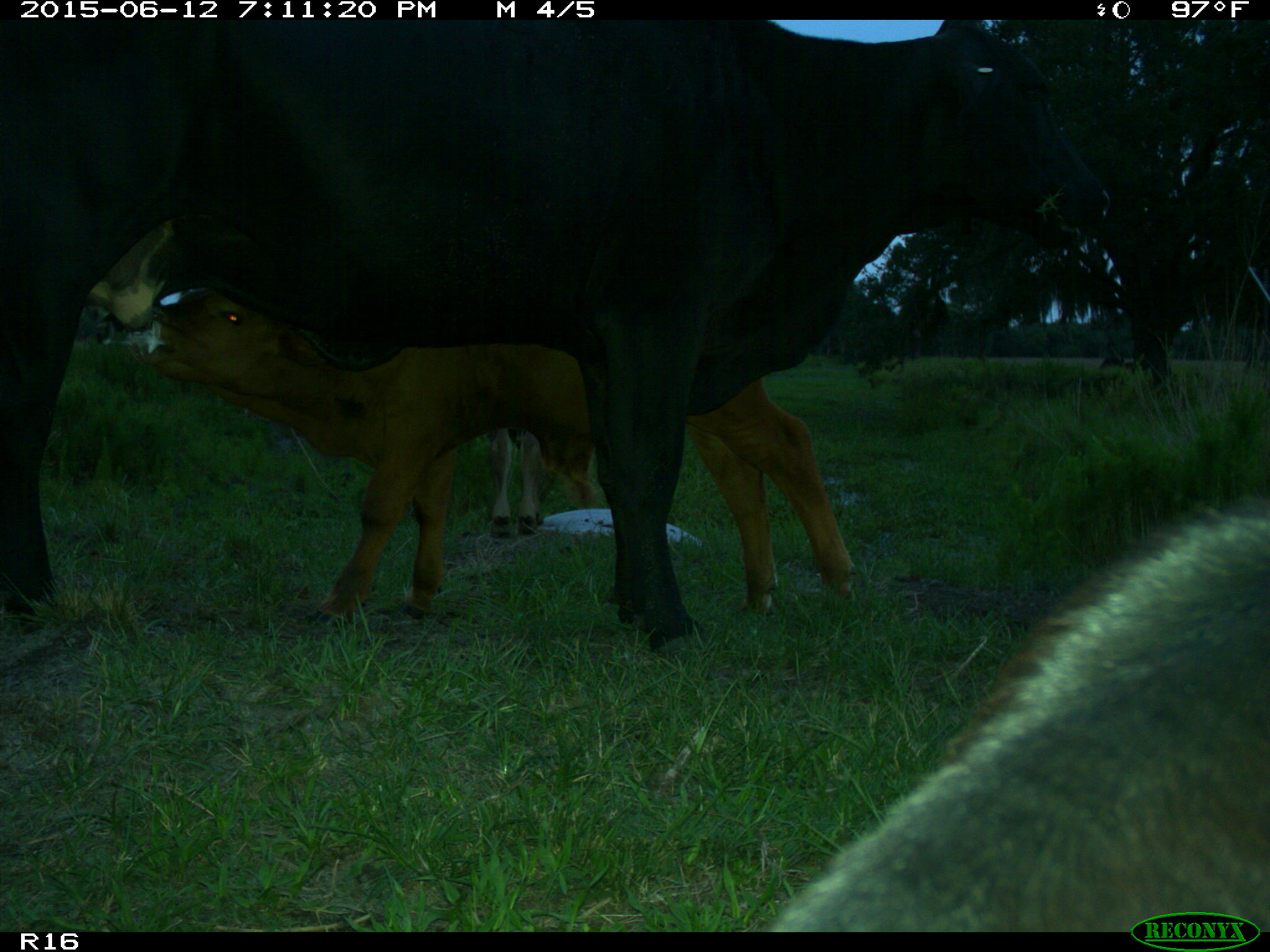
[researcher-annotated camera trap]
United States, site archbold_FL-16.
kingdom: Animalia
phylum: Chordata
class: Mammalia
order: Artiodactyla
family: Bovidae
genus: Bos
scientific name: Bos taurus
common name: domestic cow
Bos taurus (domestic cow).